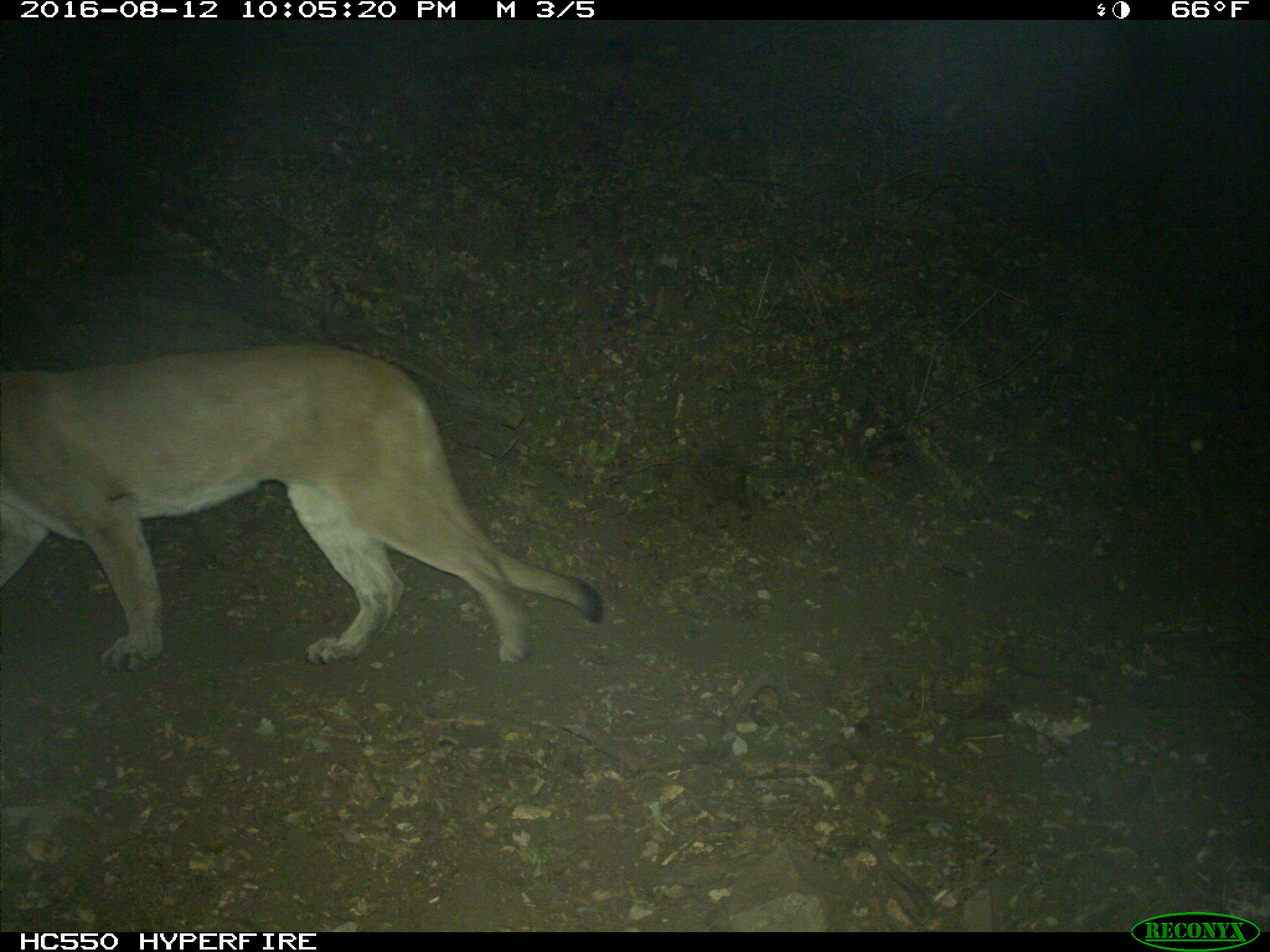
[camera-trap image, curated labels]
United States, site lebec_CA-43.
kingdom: Animalia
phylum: Chordata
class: Mammalia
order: Carnivora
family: Felidae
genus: Puma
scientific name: Puma concolor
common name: mountain lion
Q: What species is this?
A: Puma concolor (mountain lion).